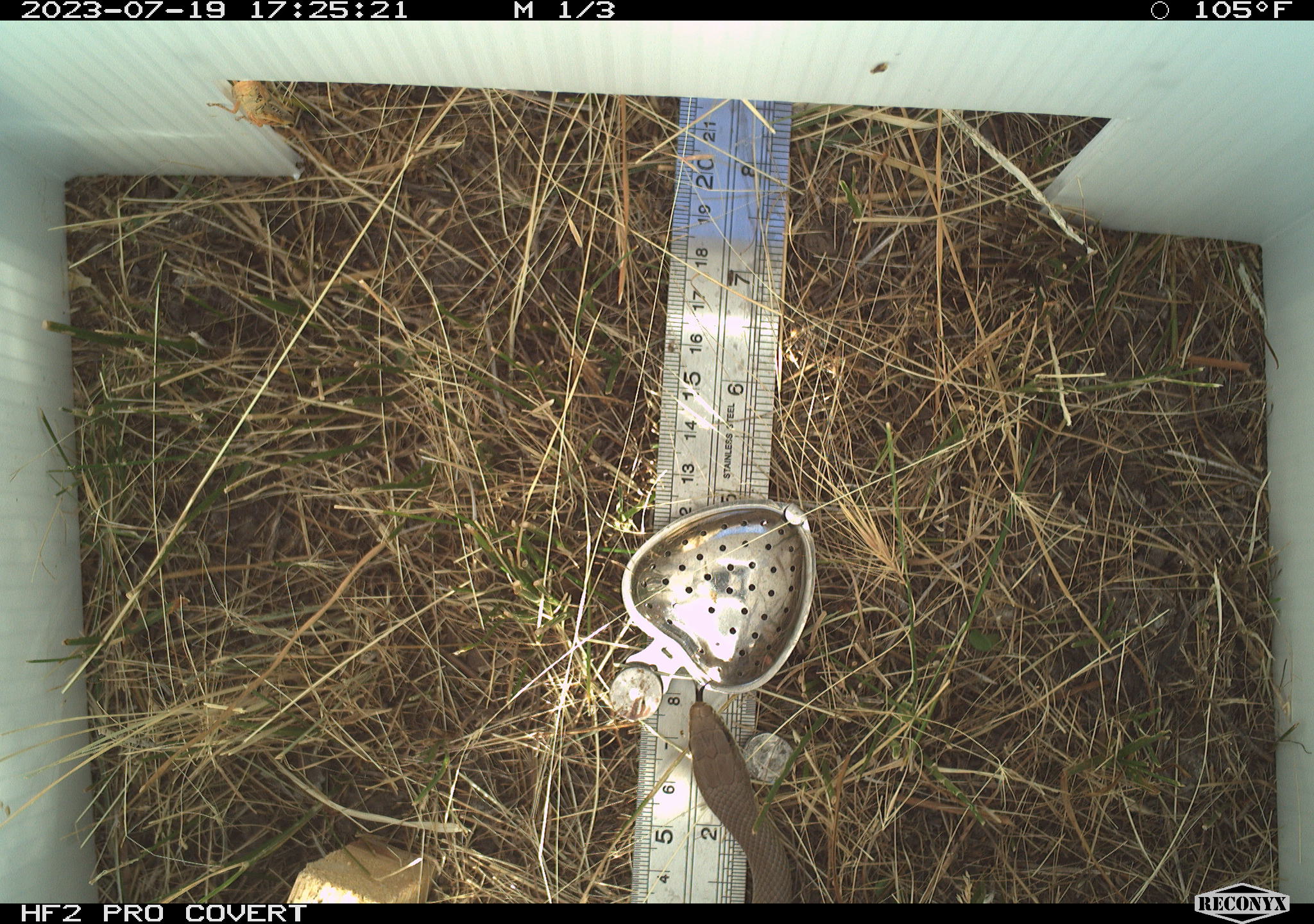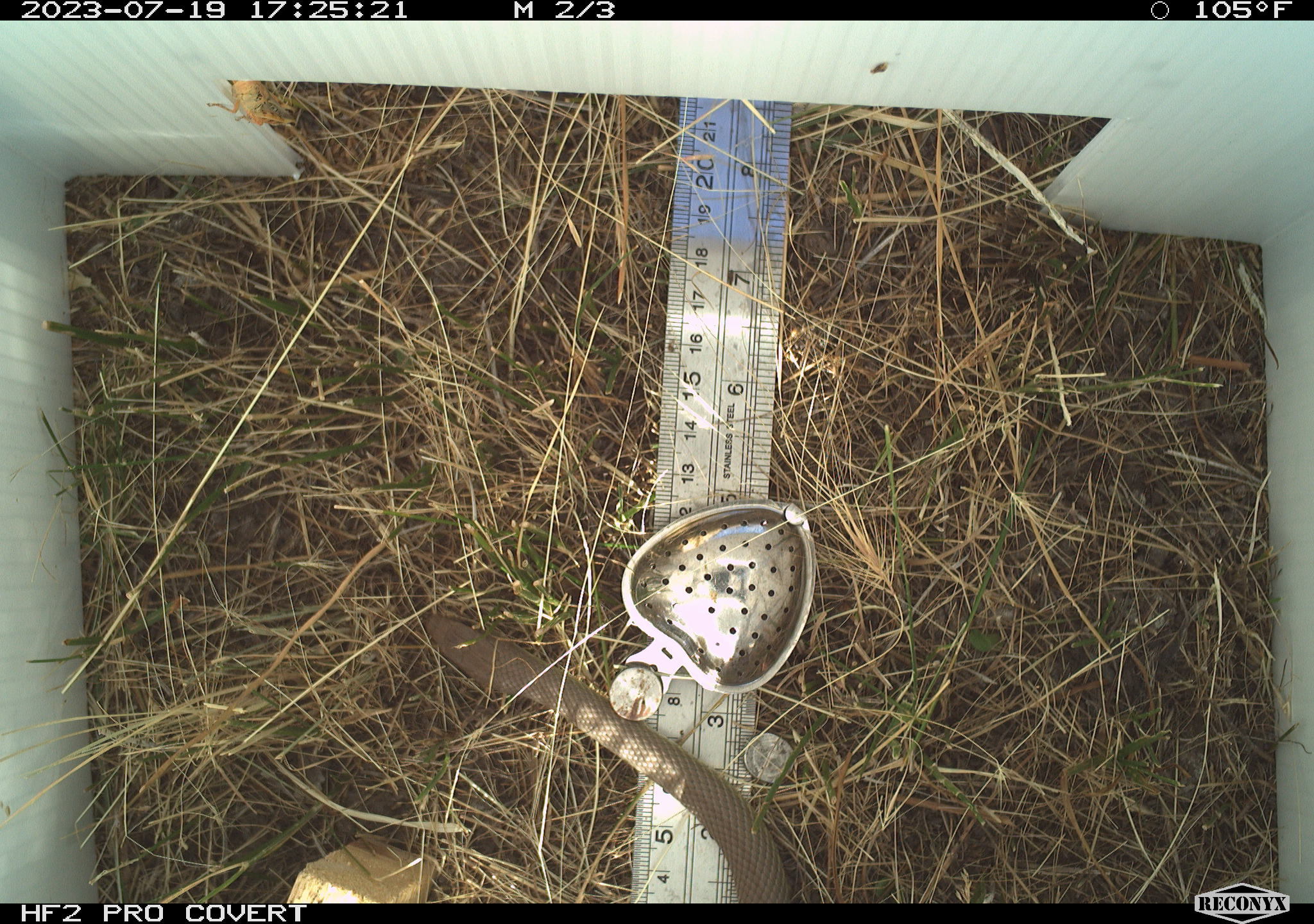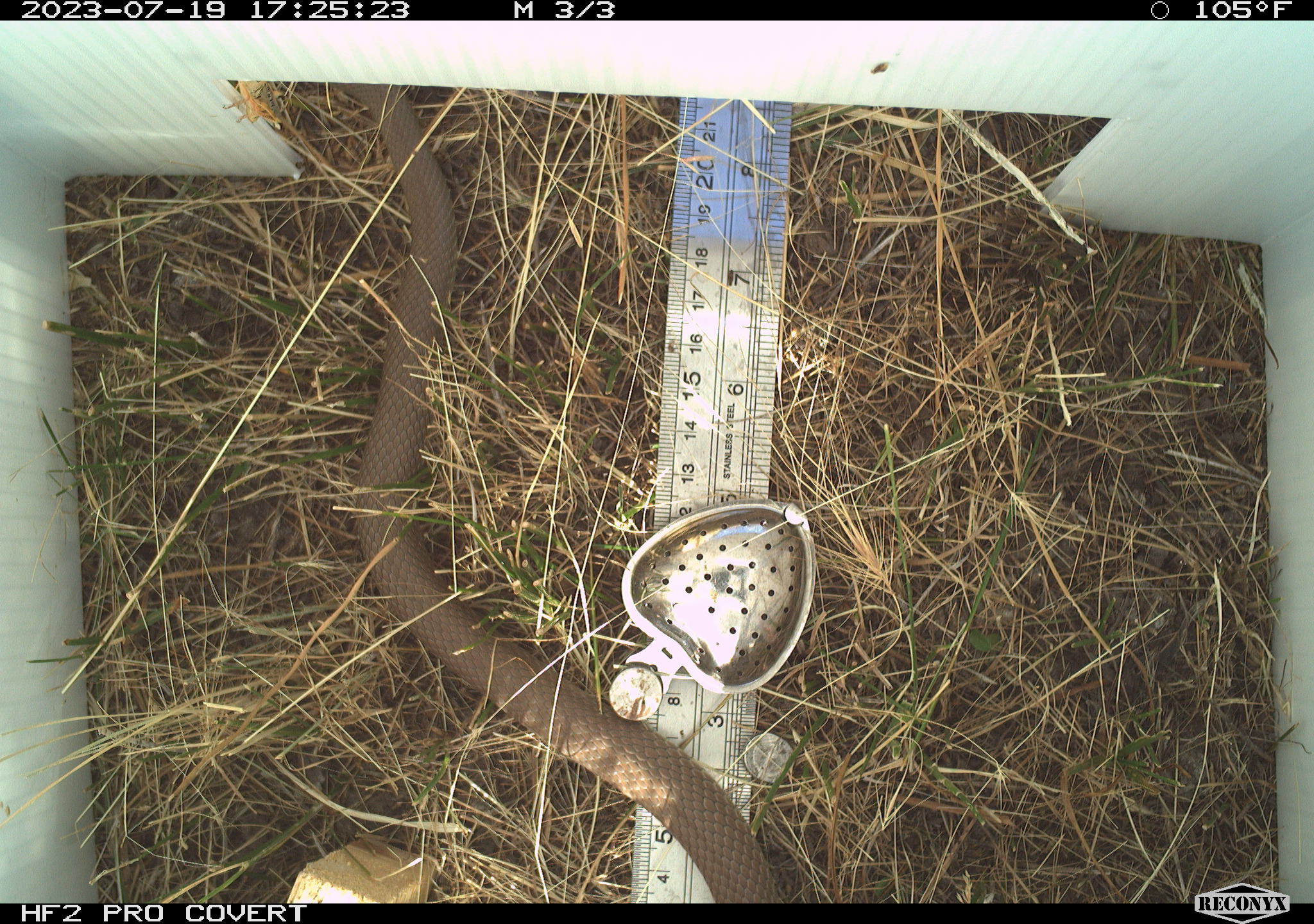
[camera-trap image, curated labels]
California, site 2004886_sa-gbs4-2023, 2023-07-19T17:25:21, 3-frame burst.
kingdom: Animalia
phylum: Chordata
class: Reptilia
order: Squamata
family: Colubridae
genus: Coluber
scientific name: Coluber constrictor mormon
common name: western yellow-bellied racer